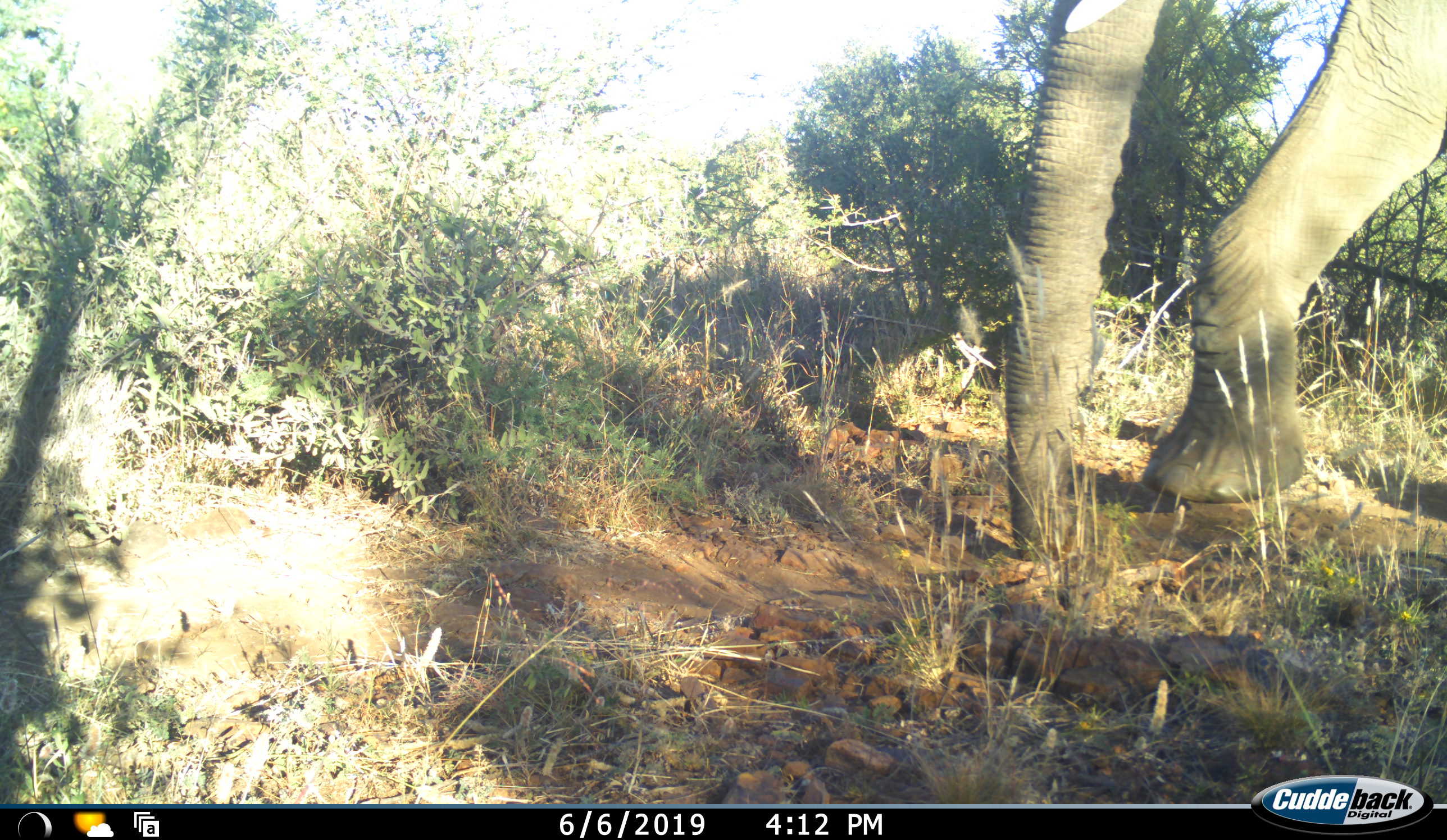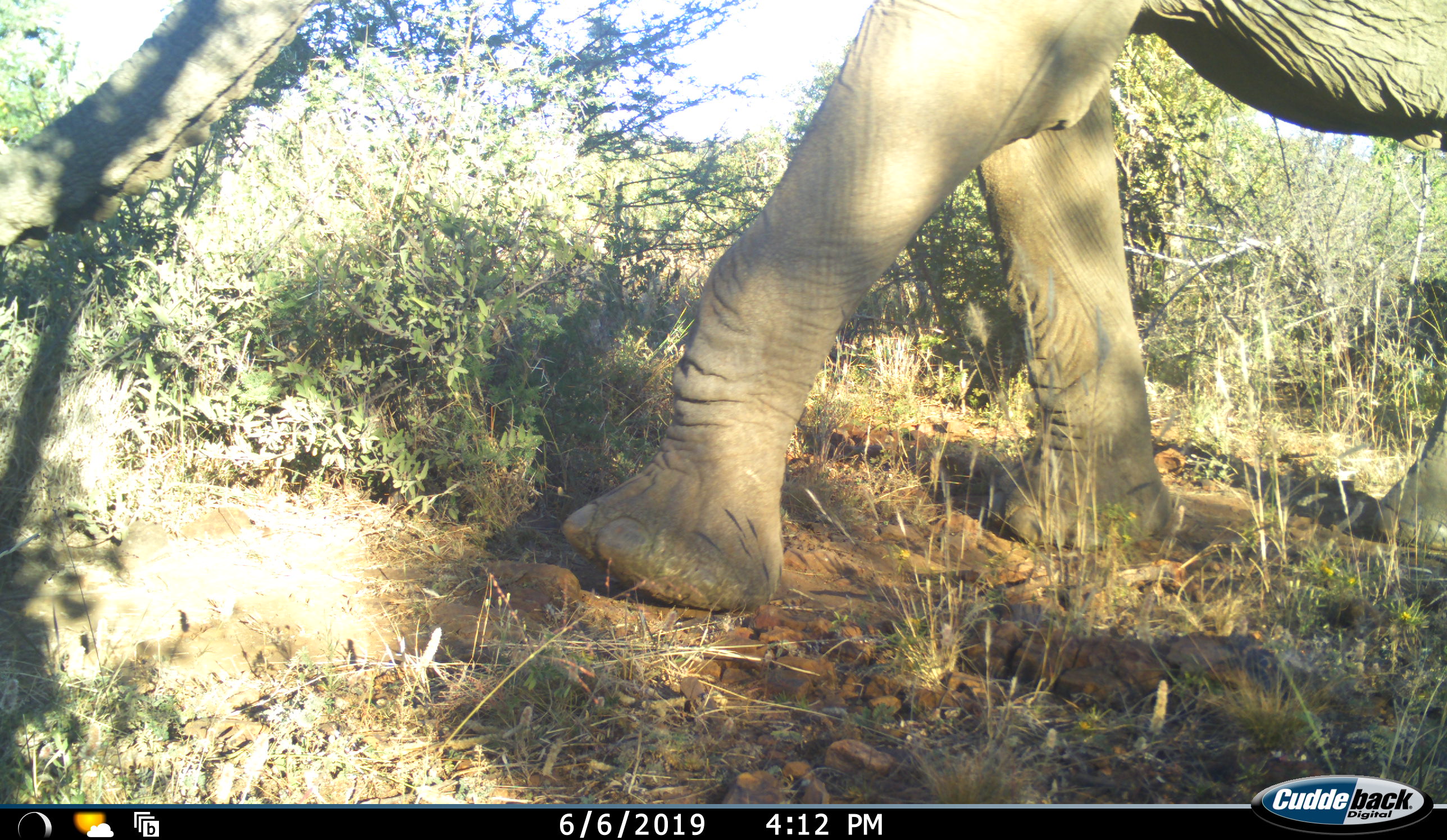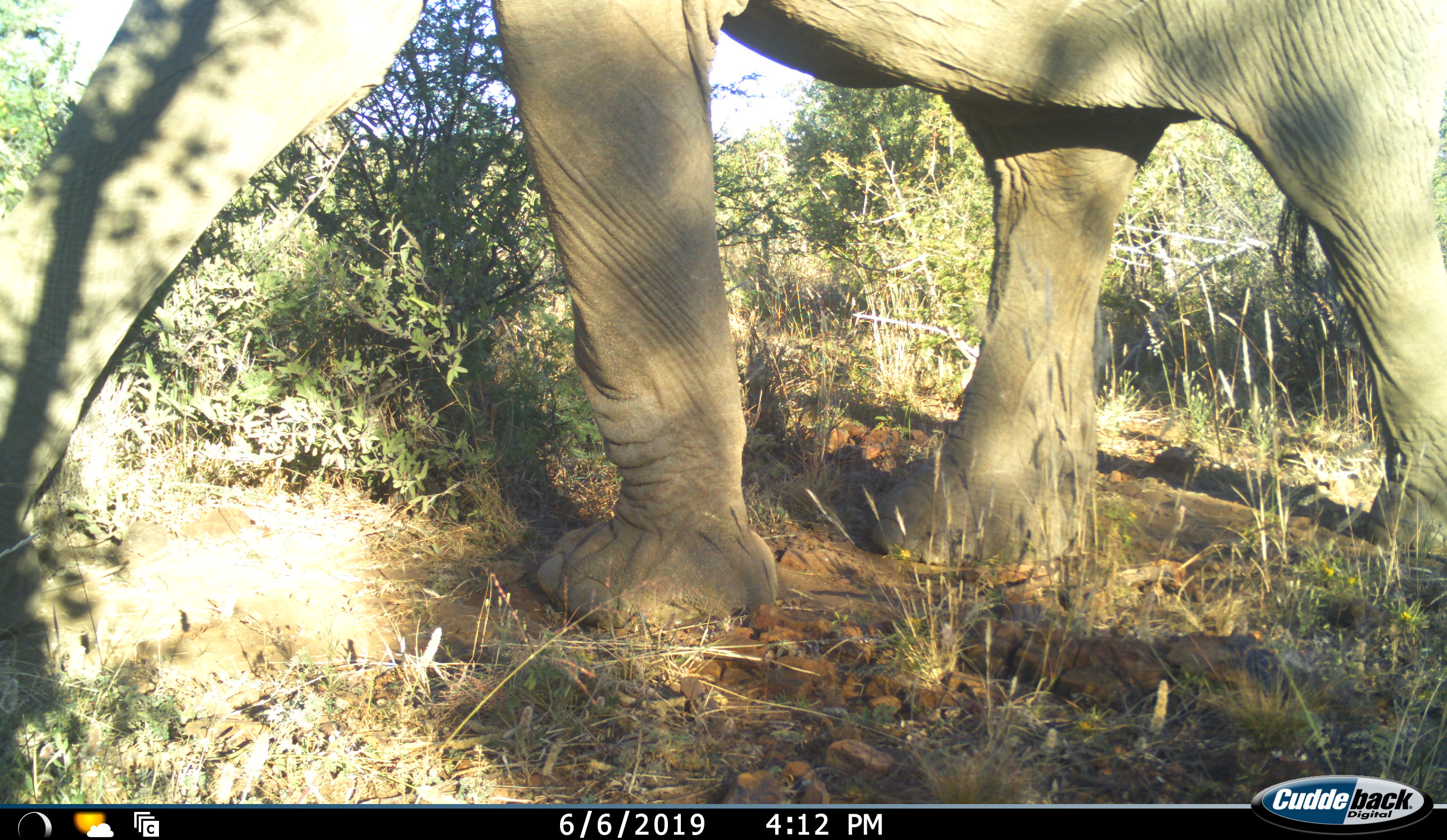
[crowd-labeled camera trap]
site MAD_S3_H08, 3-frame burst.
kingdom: Animalia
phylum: Chordata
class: Mammalia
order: Proboscidea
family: Elephantidae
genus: Loxodonta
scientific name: Loxodonta africana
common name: african bush elephant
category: elephant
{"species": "elephant (african bush elephant) (Loxodonta africana)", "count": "1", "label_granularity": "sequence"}